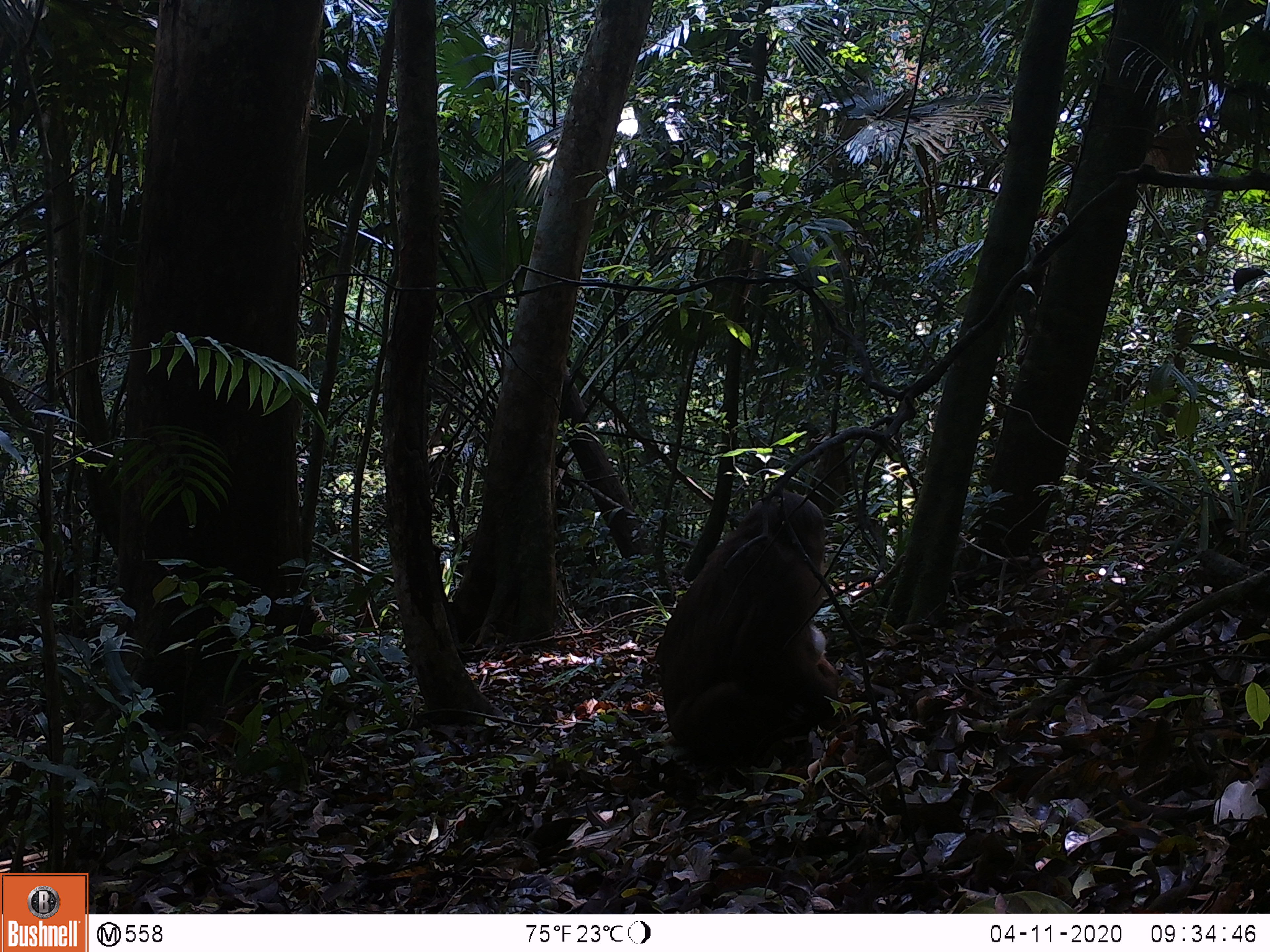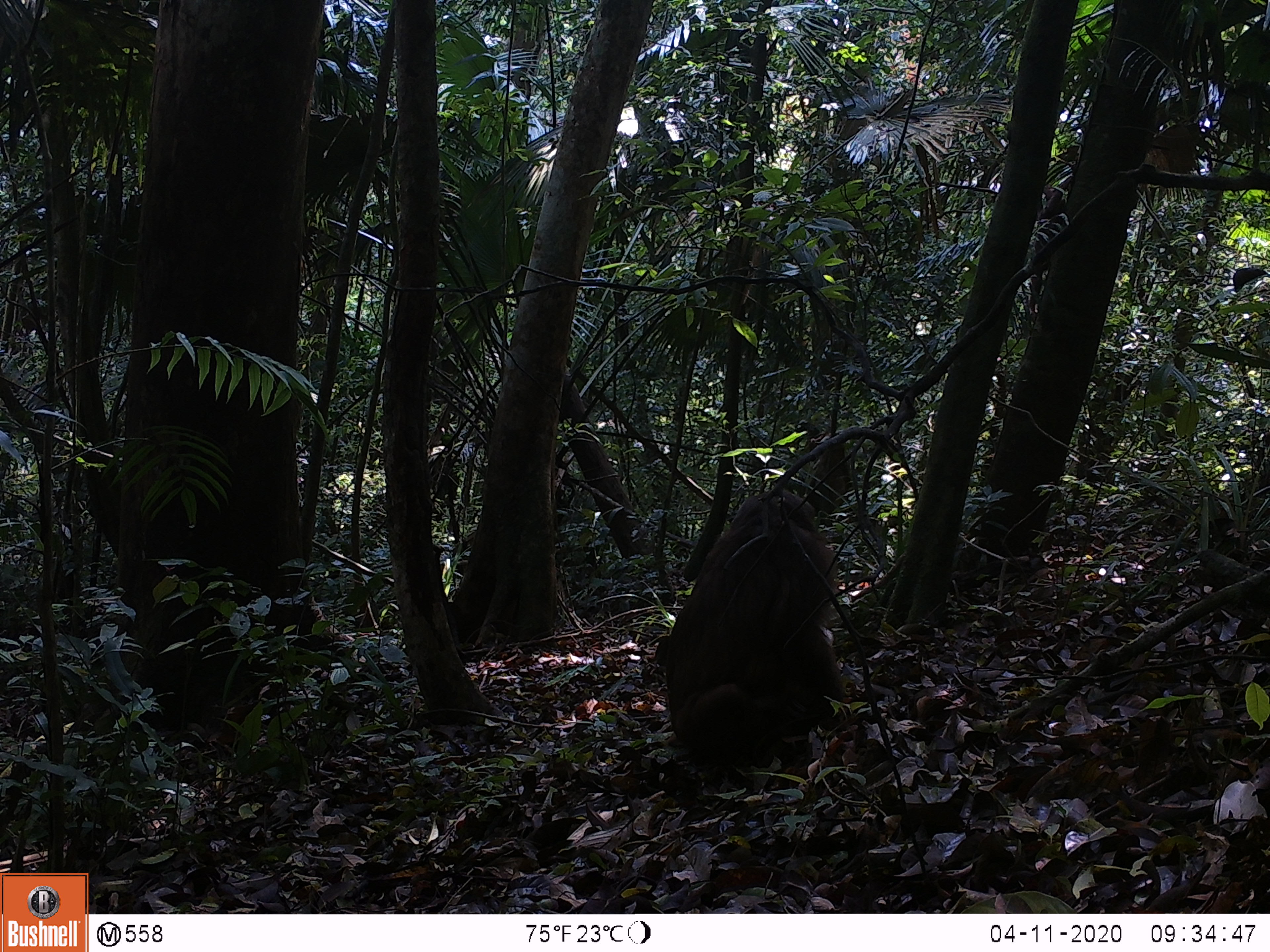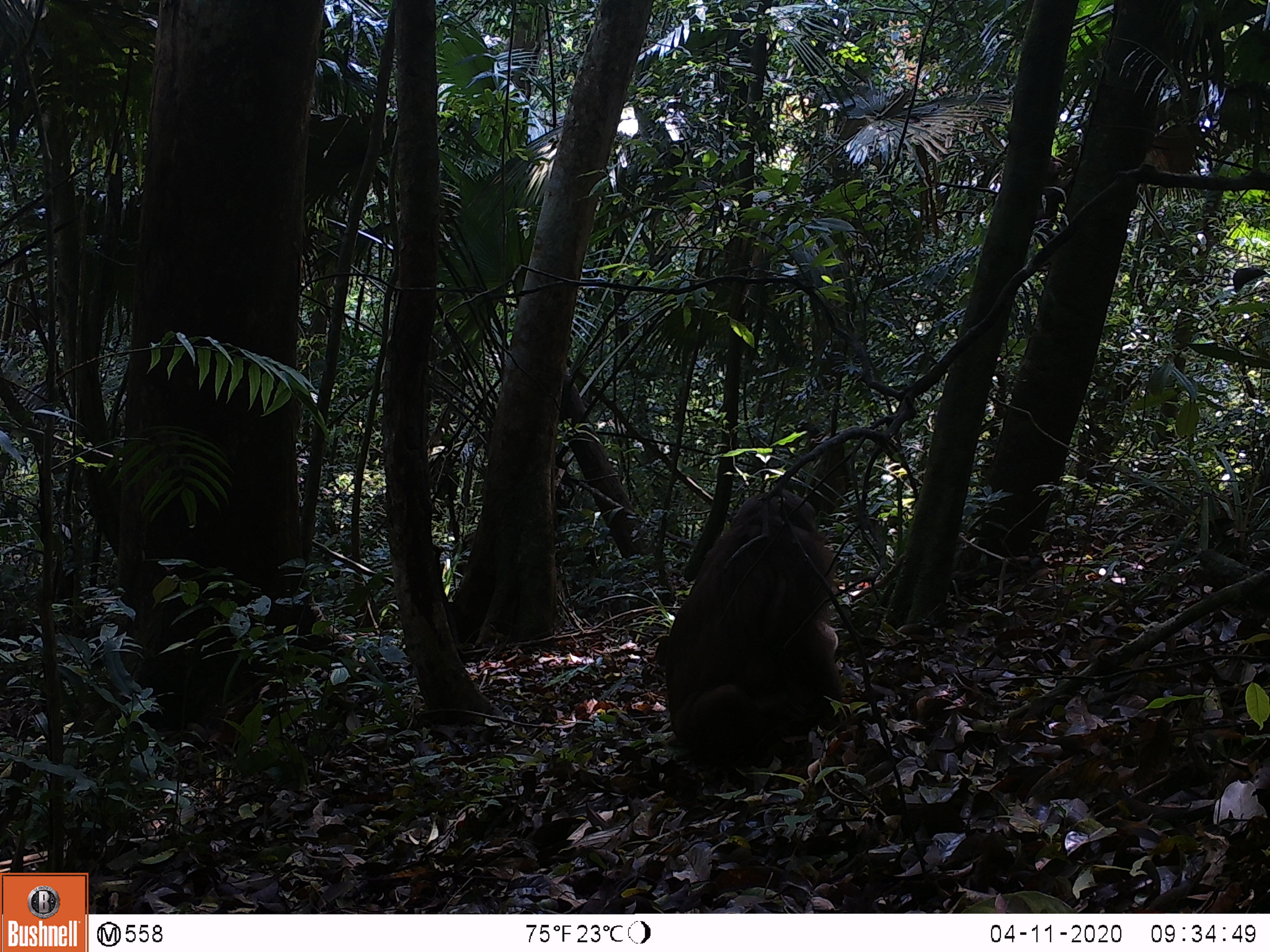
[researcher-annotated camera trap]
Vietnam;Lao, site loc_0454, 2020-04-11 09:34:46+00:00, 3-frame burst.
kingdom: Animalia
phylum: Chordata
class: Mammalia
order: Primates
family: Cercopithecidae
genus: Macaca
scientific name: Macaca arctoides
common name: stump-tailed macaque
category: stump tailed macaque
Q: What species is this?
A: Stump tailed macaque (stump-tailed macaque) (Macaca arctoides).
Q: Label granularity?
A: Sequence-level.